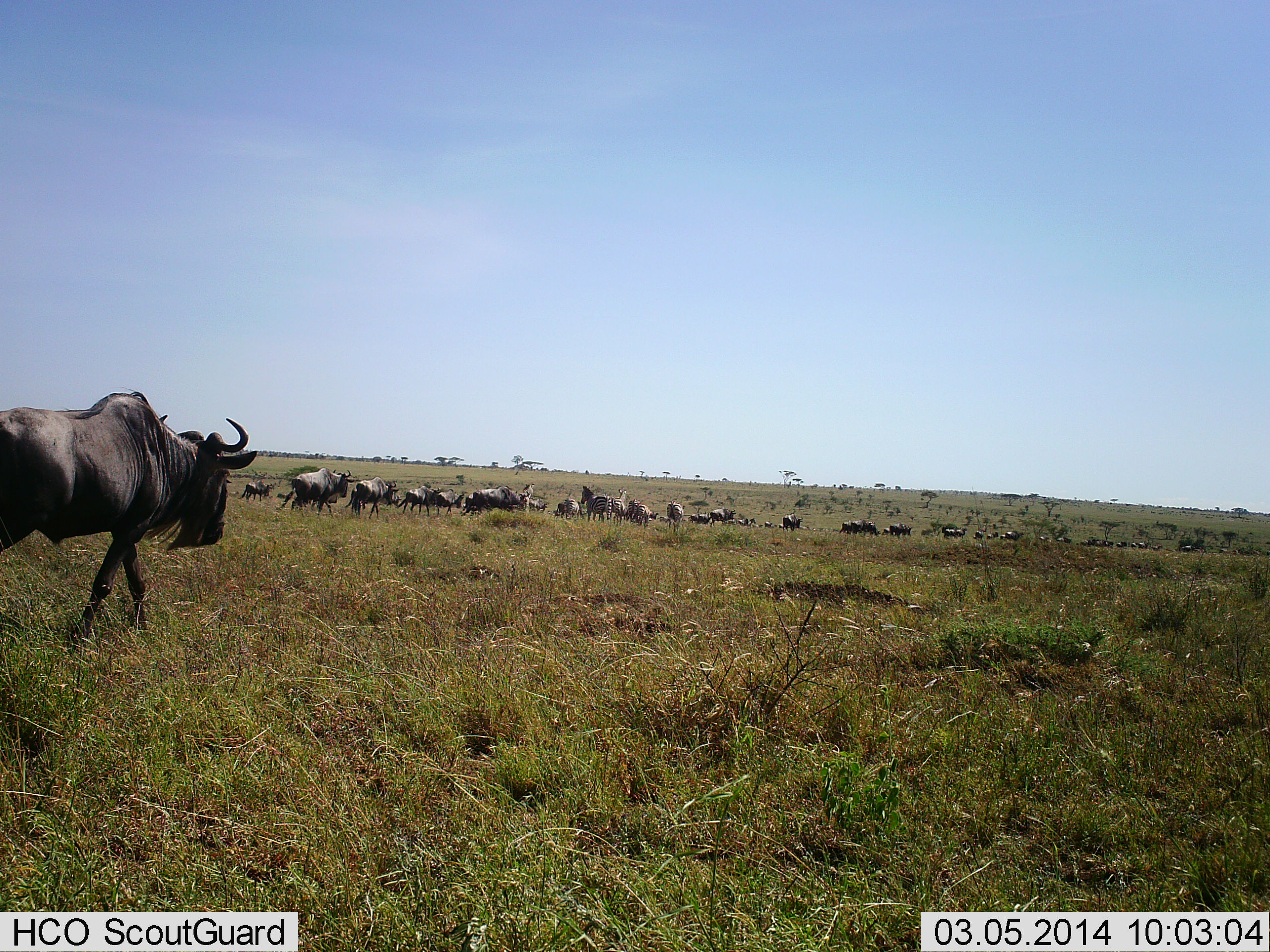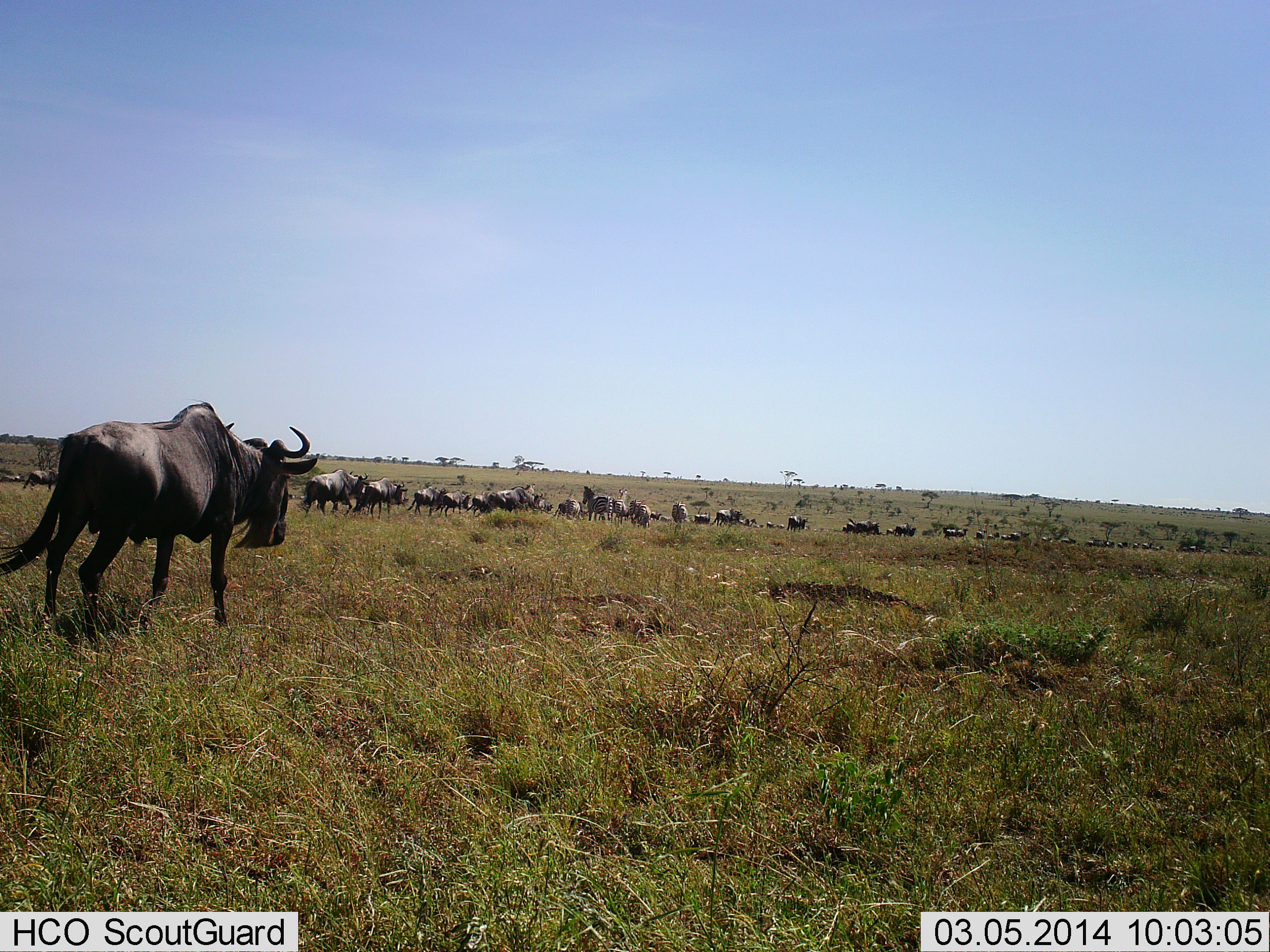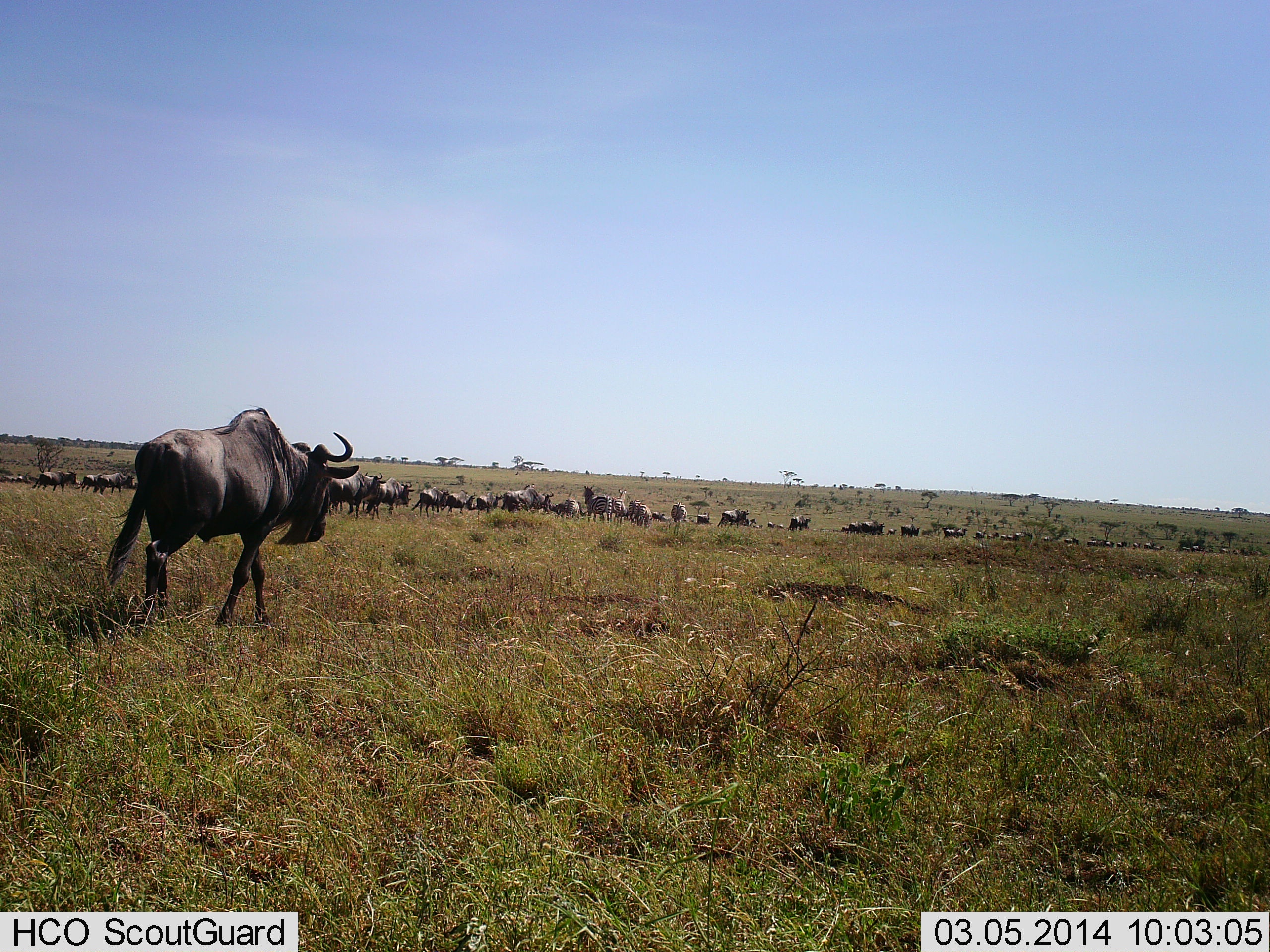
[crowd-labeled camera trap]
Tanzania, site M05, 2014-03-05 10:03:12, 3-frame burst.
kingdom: Animalia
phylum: Chordata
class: Mammalia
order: Artiodactyla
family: Bovidae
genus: Connochaetes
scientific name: Connochaetes taurinus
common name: blue wildebeest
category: wildebeest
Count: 11-50.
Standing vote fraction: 10%.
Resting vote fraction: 0%.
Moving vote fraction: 100%.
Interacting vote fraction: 0%.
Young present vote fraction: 0%.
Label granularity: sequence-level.